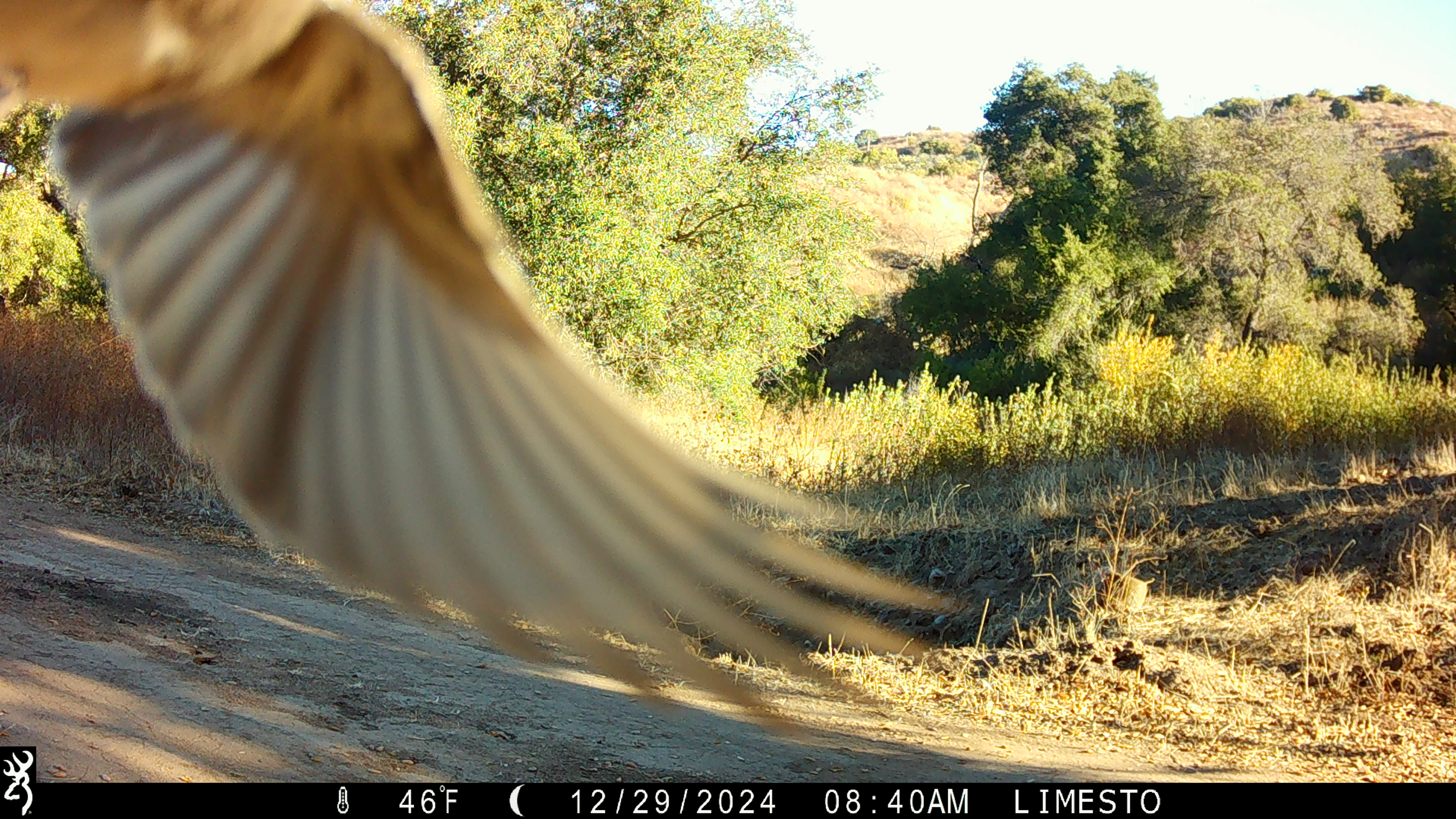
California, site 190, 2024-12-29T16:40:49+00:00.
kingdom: Animalia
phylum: Chordata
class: Aves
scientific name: Aves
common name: bird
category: unknown bird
Unknown bird (bird) (Aves).